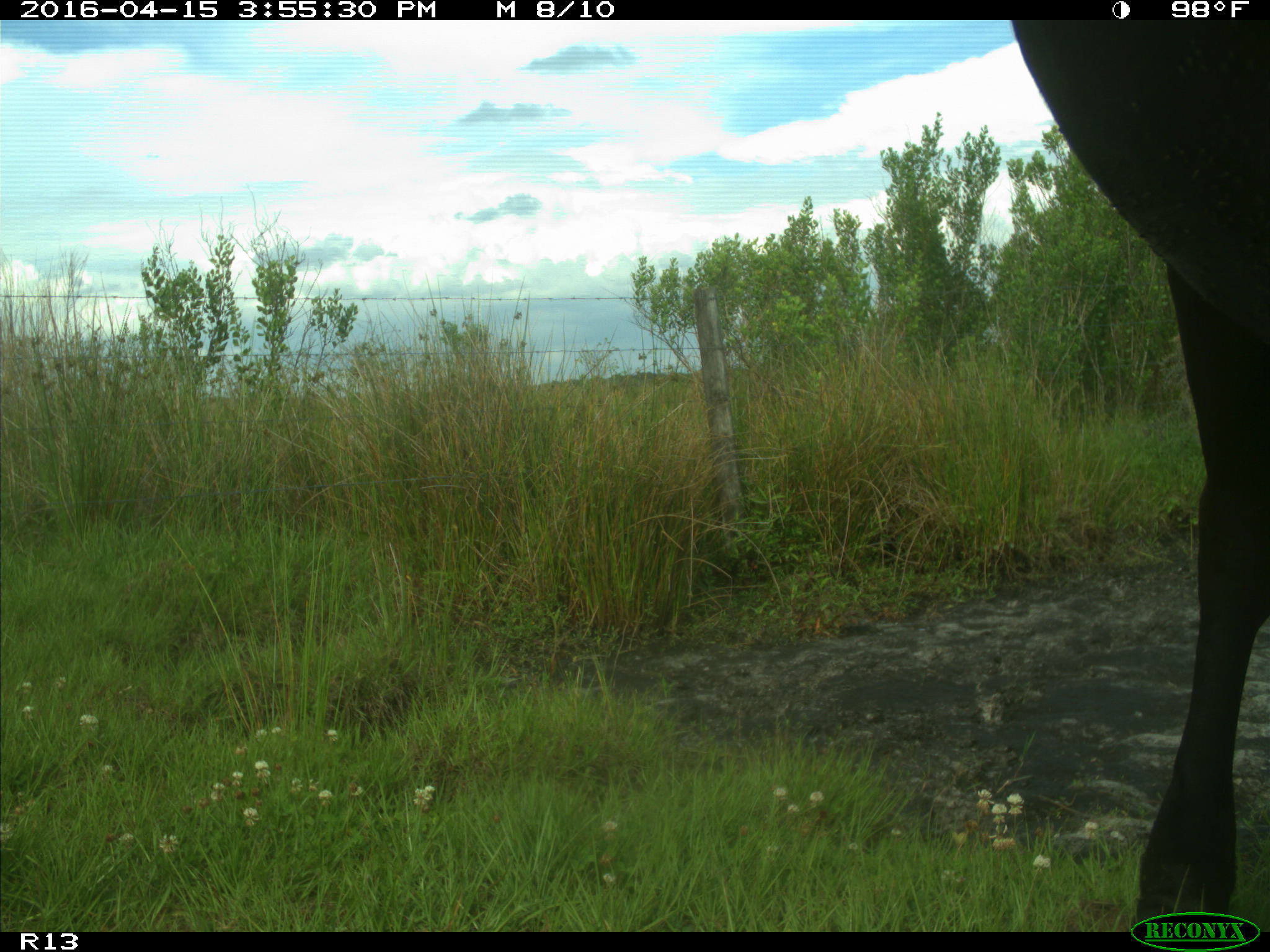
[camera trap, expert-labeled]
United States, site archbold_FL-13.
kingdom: Animalia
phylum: Chordata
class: Mammalia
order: Artiodactyla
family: Bovidae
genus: Bos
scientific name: Bos taurus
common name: domestic cow